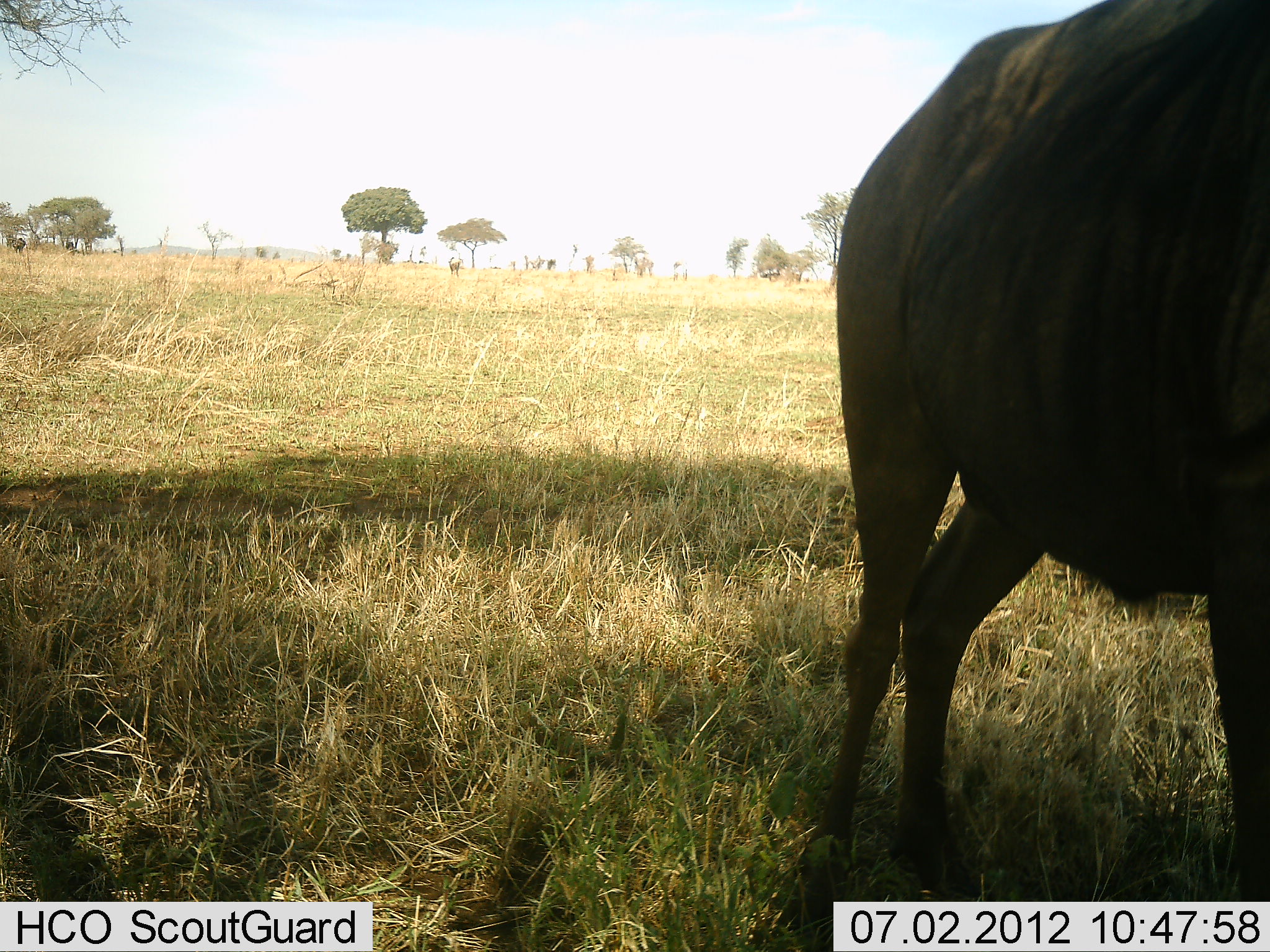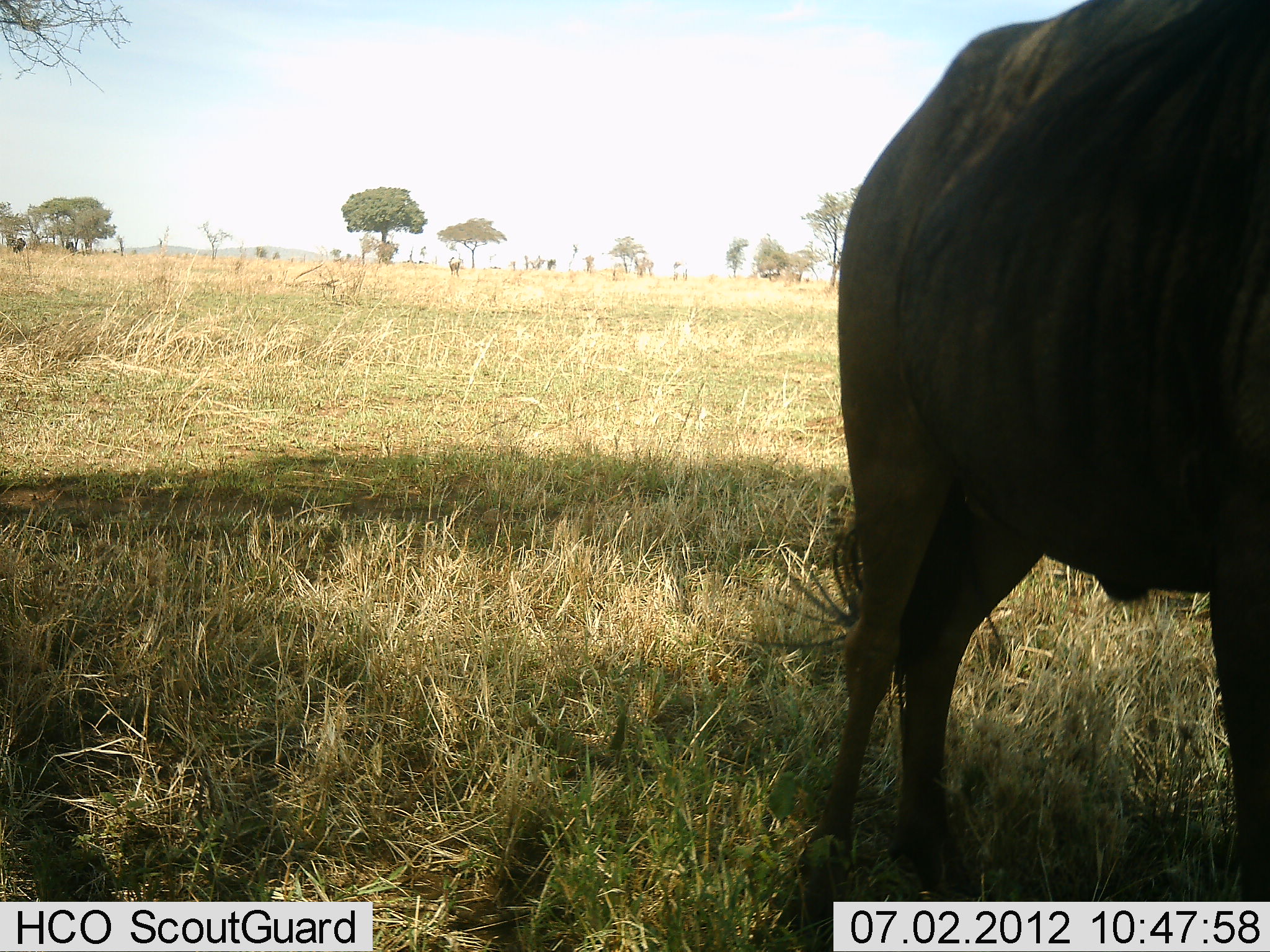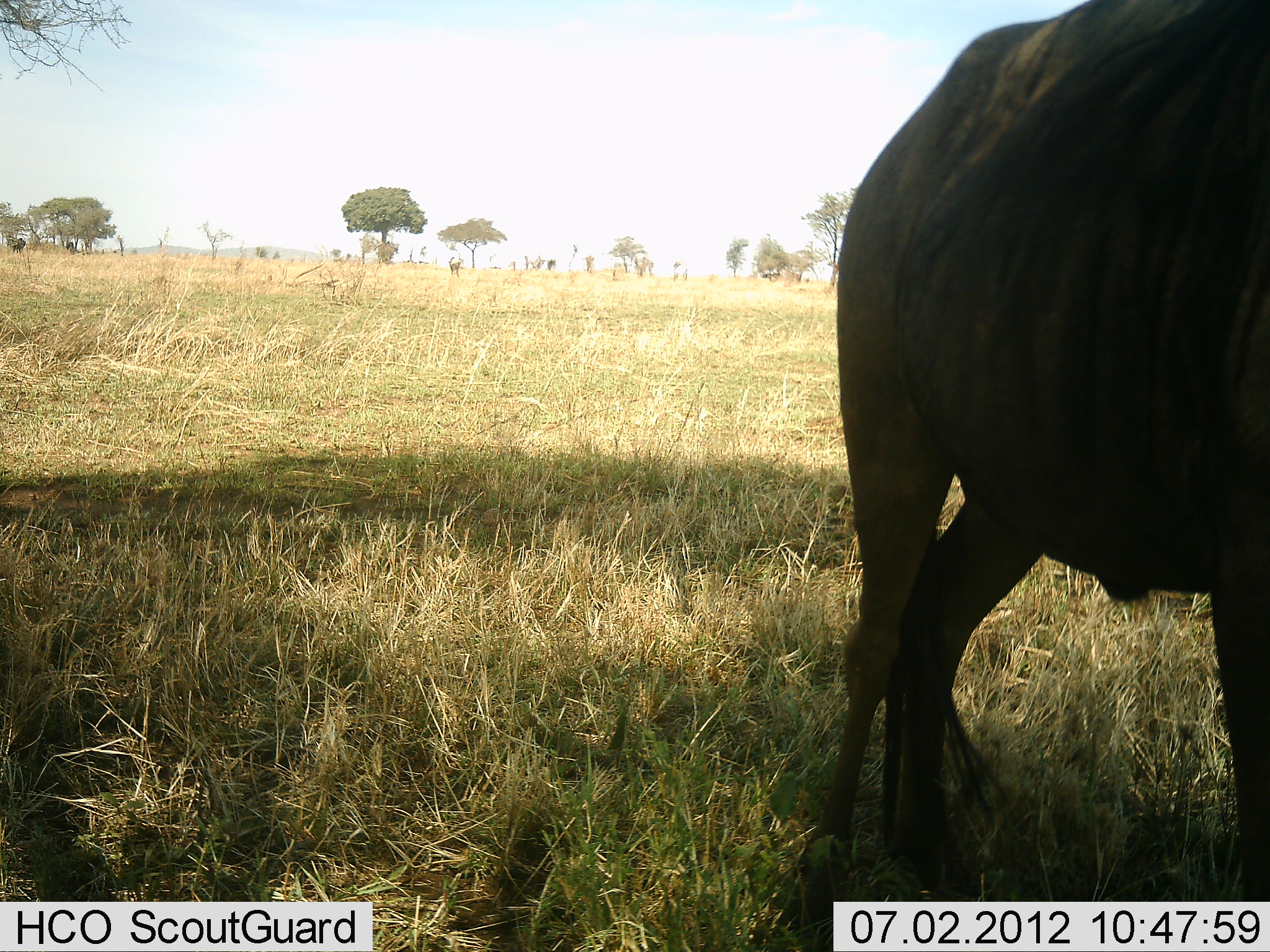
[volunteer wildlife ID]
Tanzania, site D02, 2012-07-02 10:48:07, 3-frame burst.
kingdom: Animalia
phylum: Chordata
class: Mammalia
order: Artiodactyla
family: Bovidae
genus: Connochaetes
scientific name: Connochaetes taurinus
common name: blue wildebeest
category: wildebeest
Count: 1.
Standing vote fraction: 100%.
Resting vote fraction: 0%.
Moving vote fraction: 0%.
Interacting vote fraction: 0%.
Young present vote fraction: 0%.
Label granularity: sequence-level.